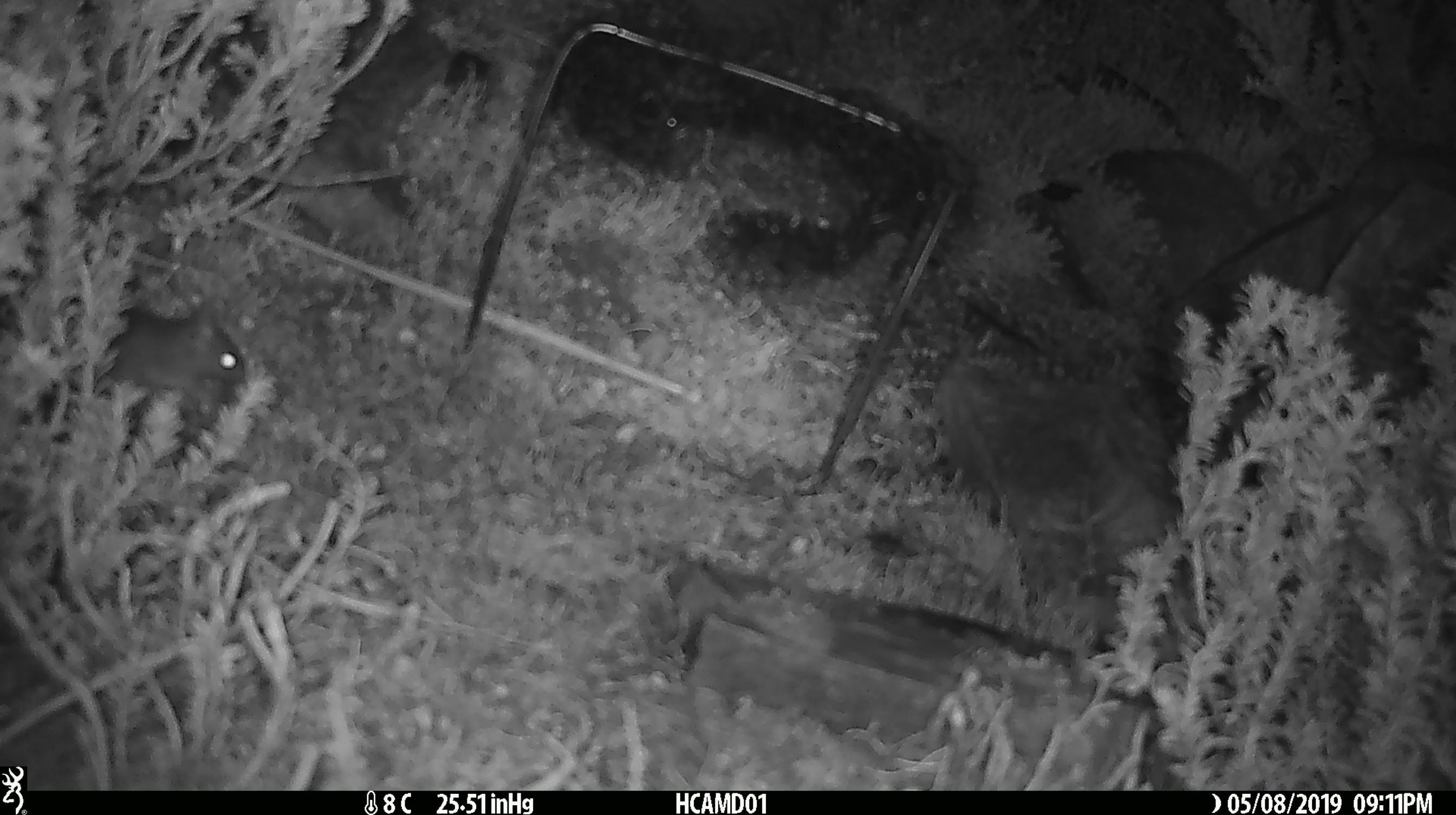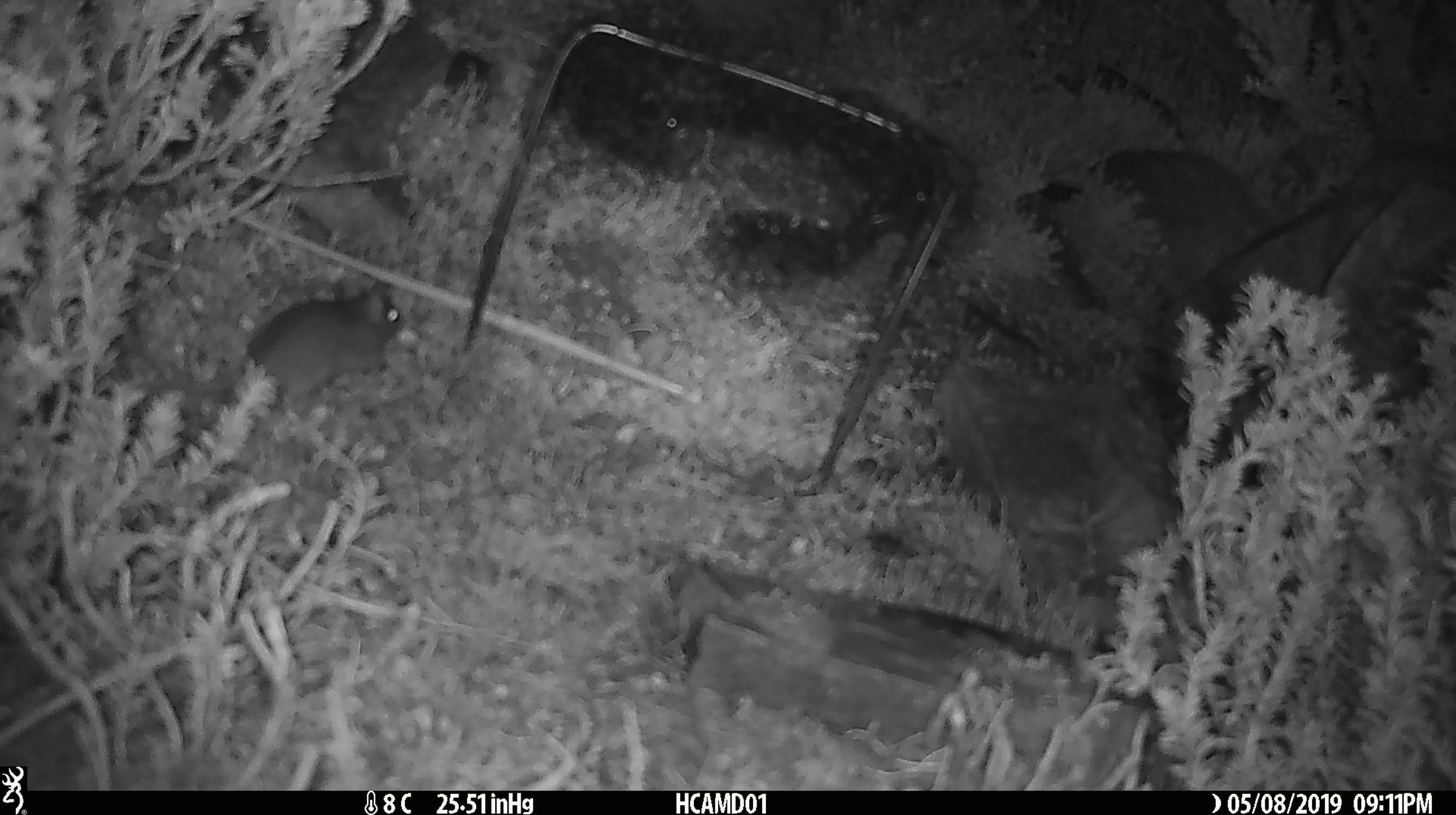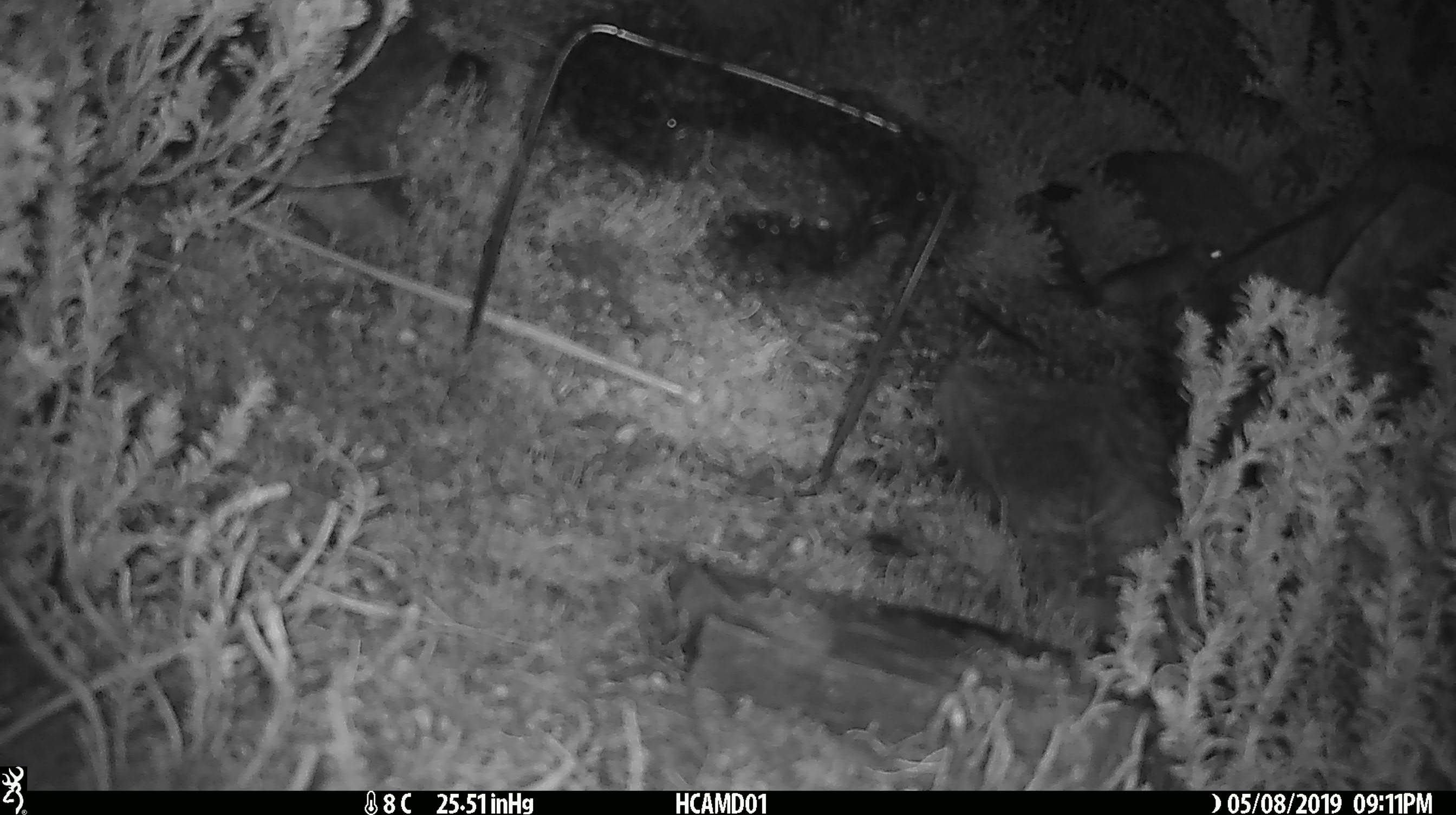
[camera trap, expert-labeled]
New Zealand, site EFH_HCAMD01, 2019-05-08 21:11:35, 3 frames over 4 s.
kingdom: Animalia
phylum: Chordata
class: Mammalia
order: Rodentia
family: Muridae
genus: Rattus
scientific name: Rattus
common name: rat